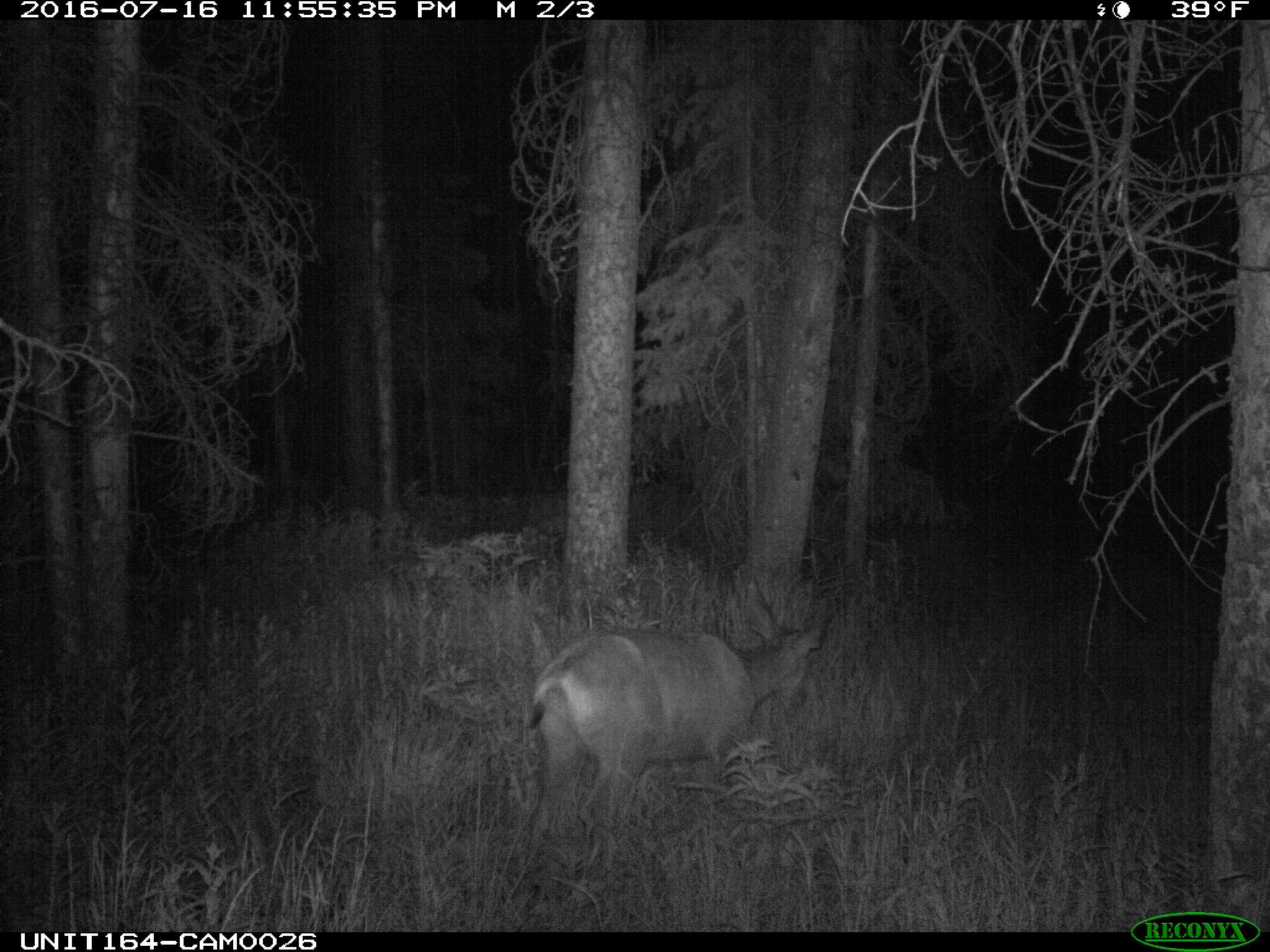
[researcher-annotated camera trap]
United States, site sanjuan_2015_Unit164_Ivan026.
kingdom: Animalia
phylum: Chordata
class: Mammalia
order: Artiodactyla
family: Cervidae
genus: Odocoileus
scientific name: Odocoileus hemionus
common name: mule deer